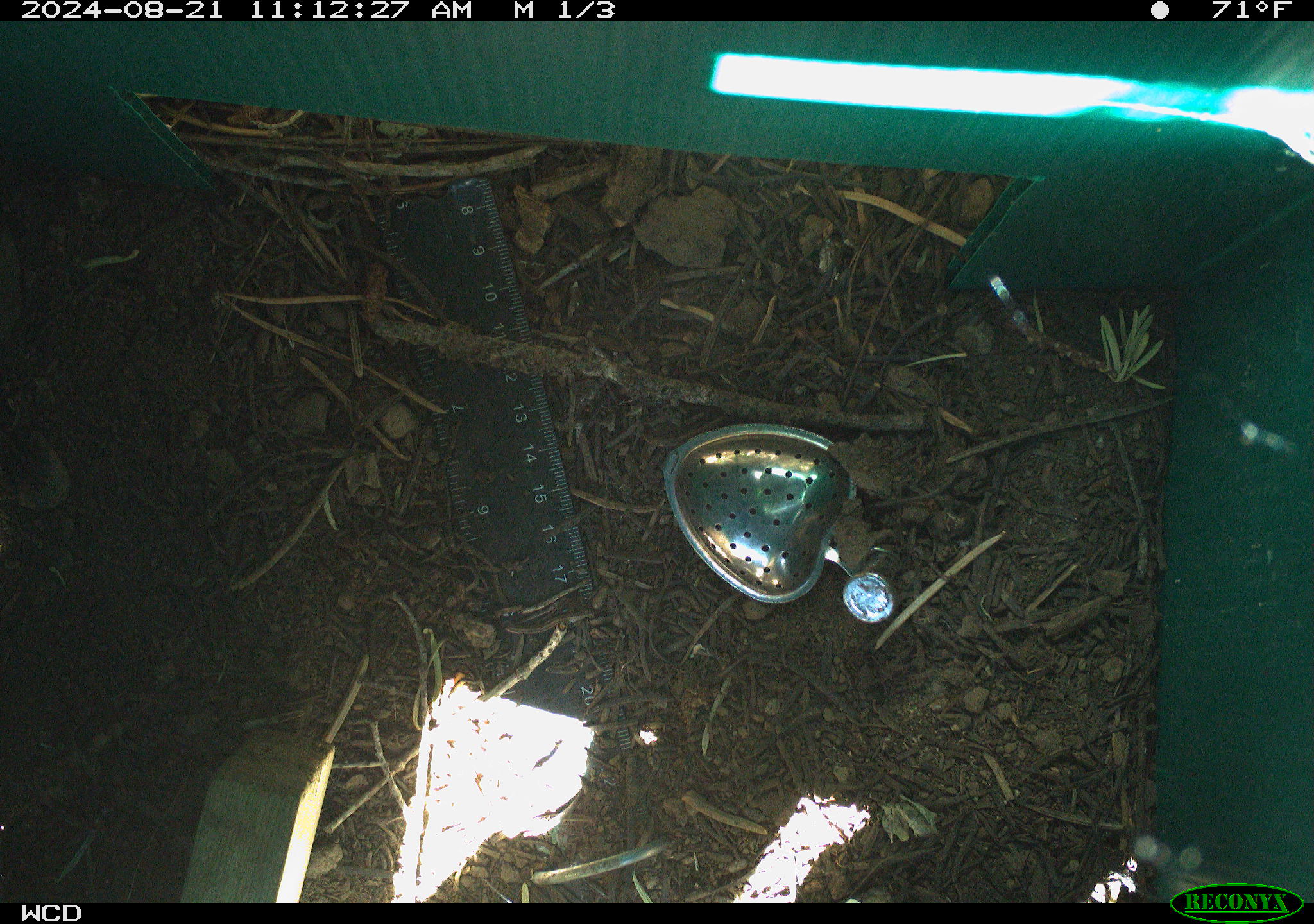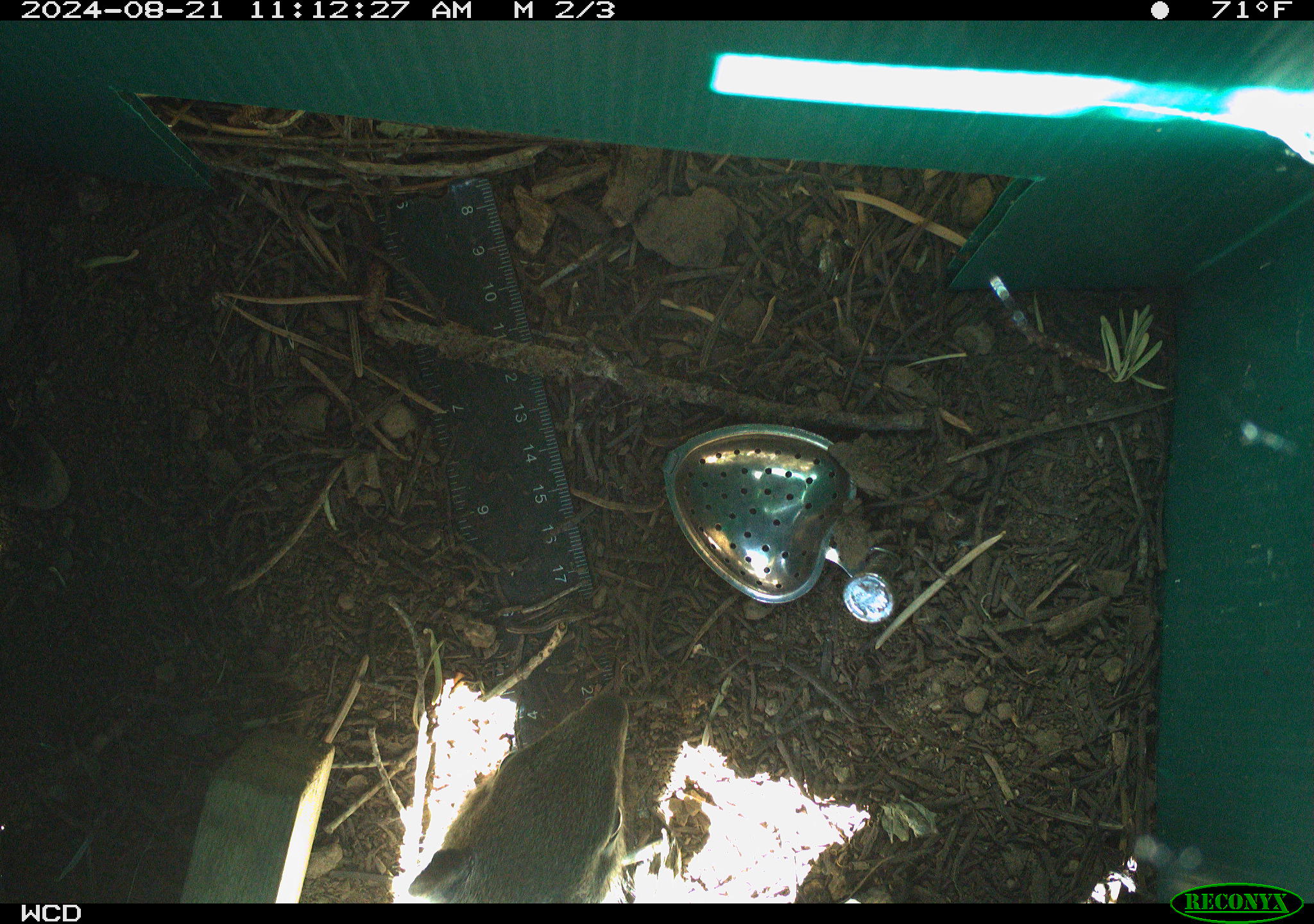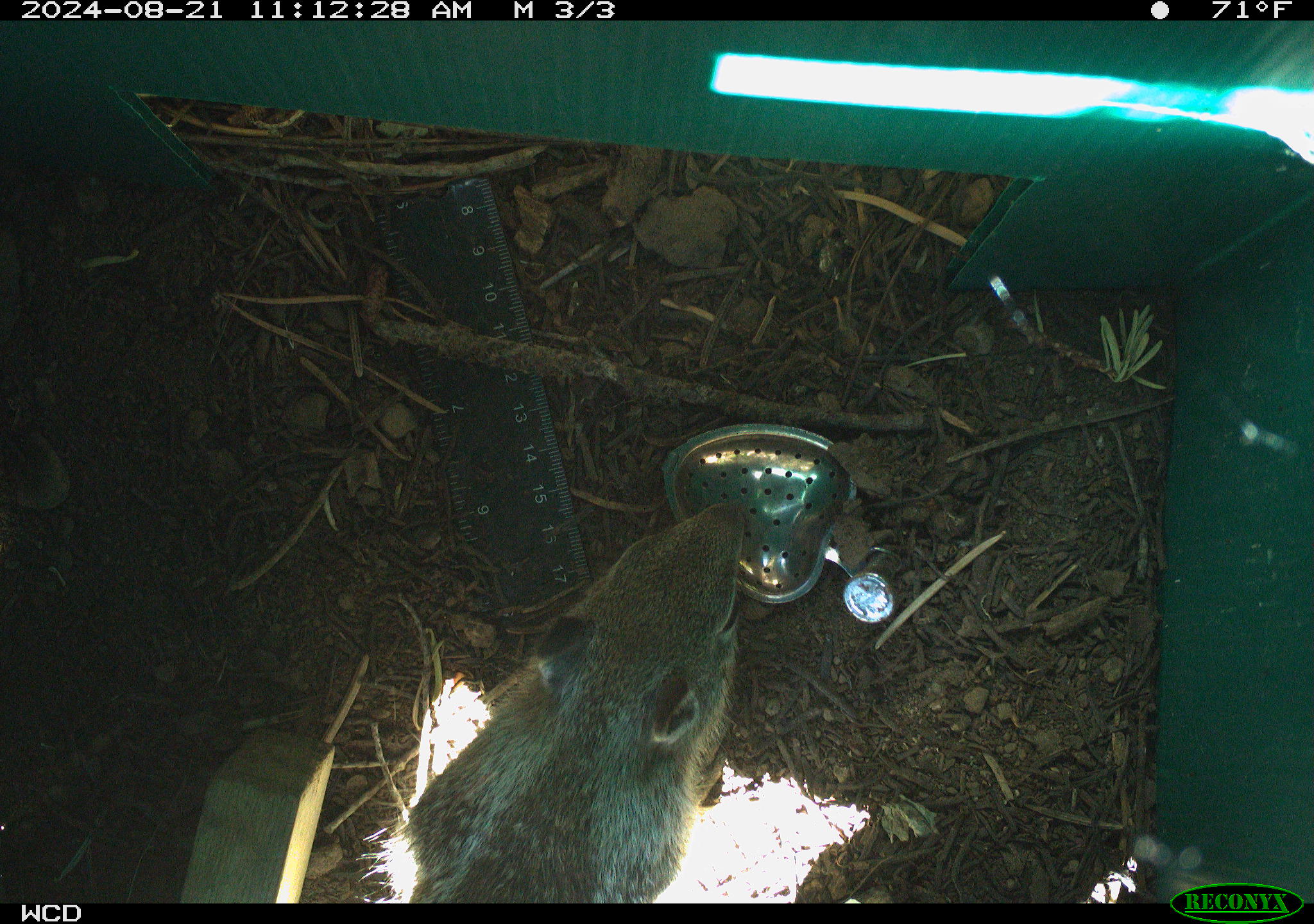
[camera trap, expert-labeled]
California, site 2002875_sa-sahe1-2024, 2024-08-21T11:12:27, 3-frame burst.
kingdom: Animalia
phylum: Chordata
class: Mammalia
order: Rodentia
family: Sciuridae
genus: Otospermophilus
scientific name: Otospermophilus beecheyi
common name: california ground squirrel